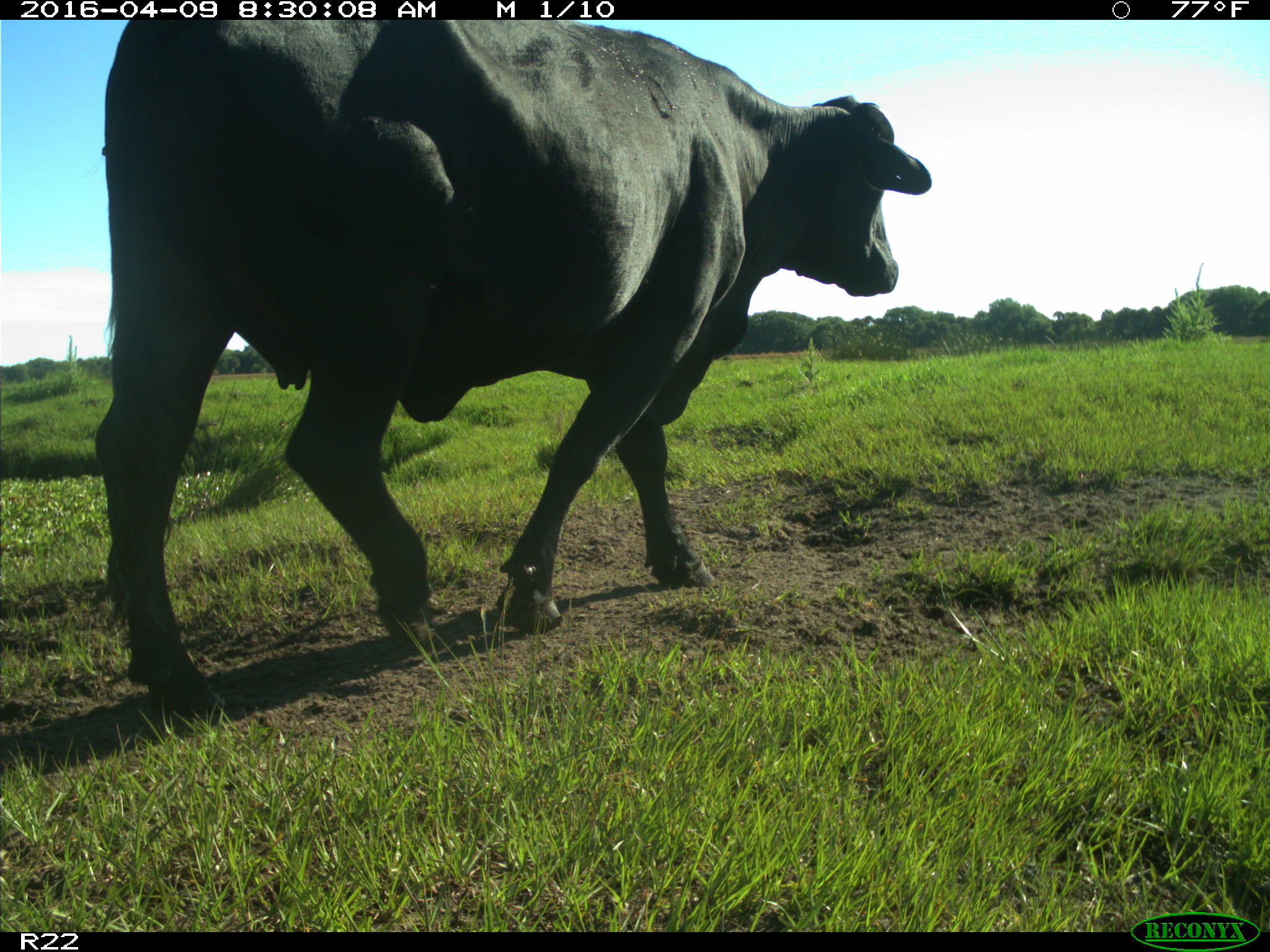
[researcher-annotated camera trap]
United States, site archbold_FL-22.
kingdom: Animalia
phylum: Chordata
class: Mammalia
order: Artiodactyla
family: Bovidae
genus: Bos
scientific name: Bos taurus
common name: domestic cow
Bos taurus (domestic cow).